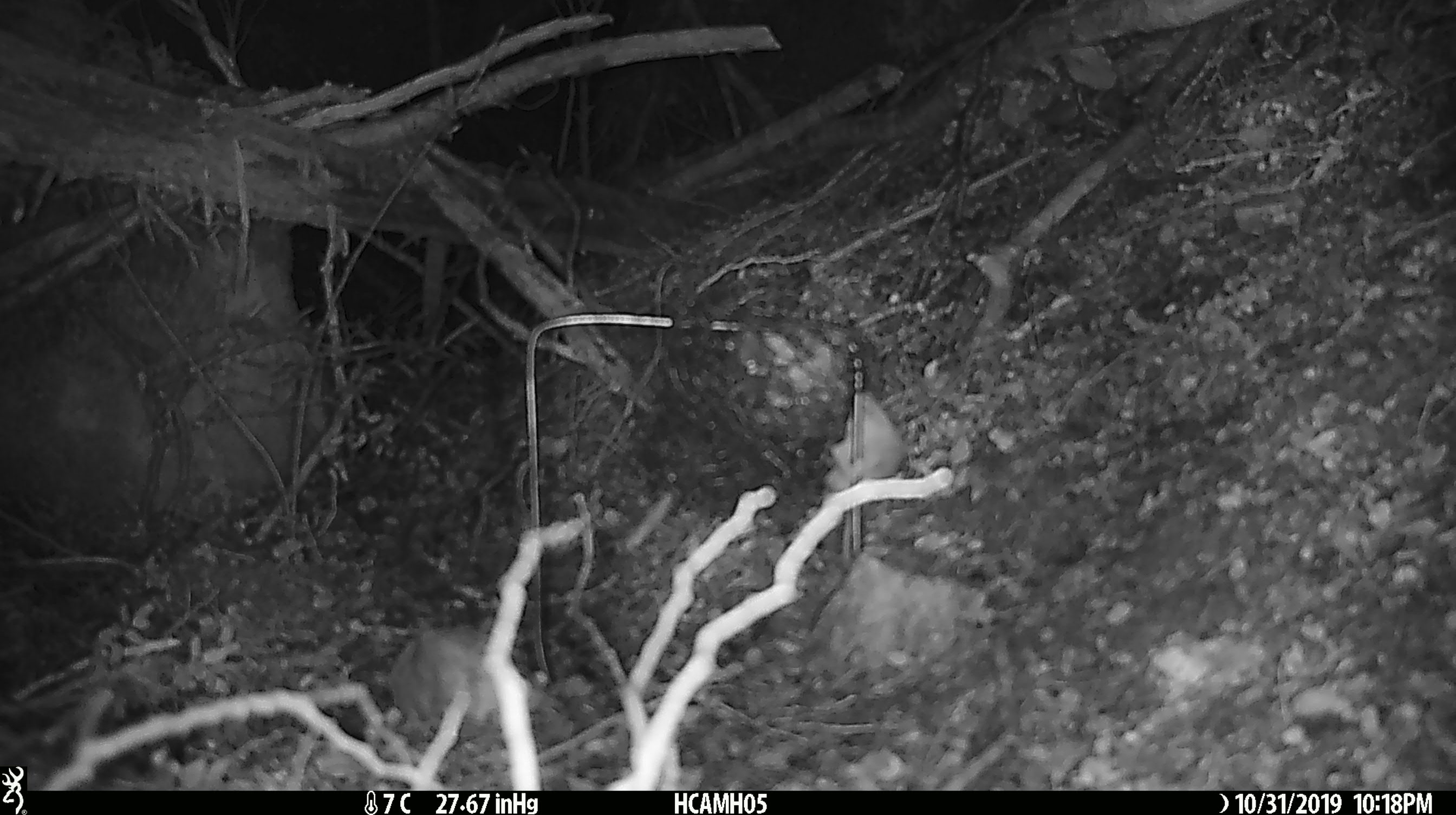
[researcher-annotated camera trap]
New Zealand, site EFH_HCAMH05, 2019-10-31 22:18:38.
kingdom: Animalia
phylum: Chordata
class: Mammalia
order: Rodentia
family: Muridae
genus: Mus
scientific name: Mus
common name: mouse